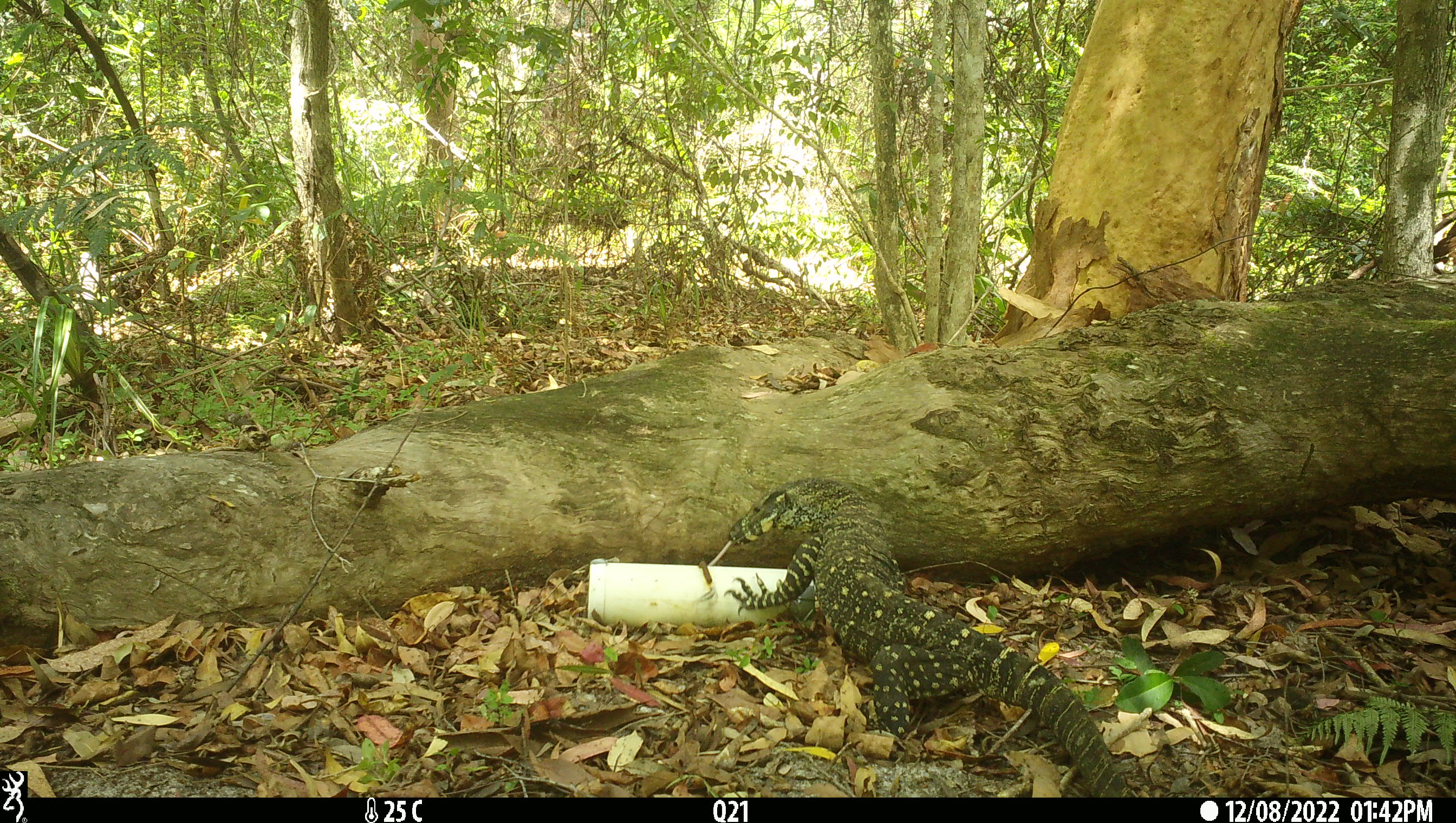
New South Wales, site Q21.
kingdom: Animalia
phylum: Chordata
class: Reptilia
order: Squamata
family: Varanidae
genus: Varanus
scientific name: Varanus varius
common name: lace monitor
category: goanna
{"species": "goanna (lace monitor) (Varanus varius)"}